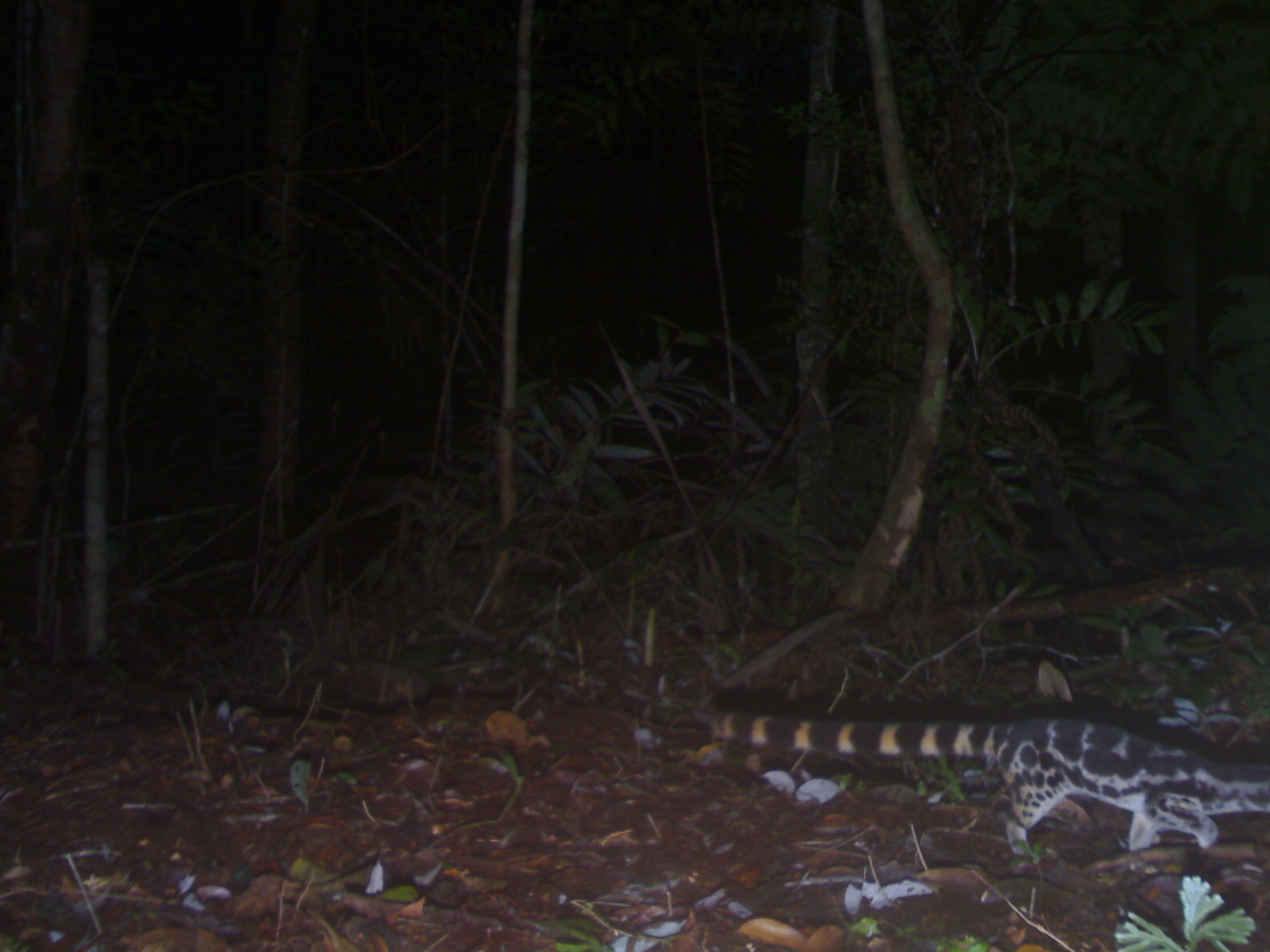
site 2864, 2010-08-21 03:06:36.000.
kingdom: Animalia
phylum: Chordata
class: Mammalia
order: Carnivora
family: Prionodontidae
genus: Prionodon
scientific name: Prionodon linsang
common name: banded linsang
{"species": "Prionodon linsang (banded linsang)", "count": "1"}